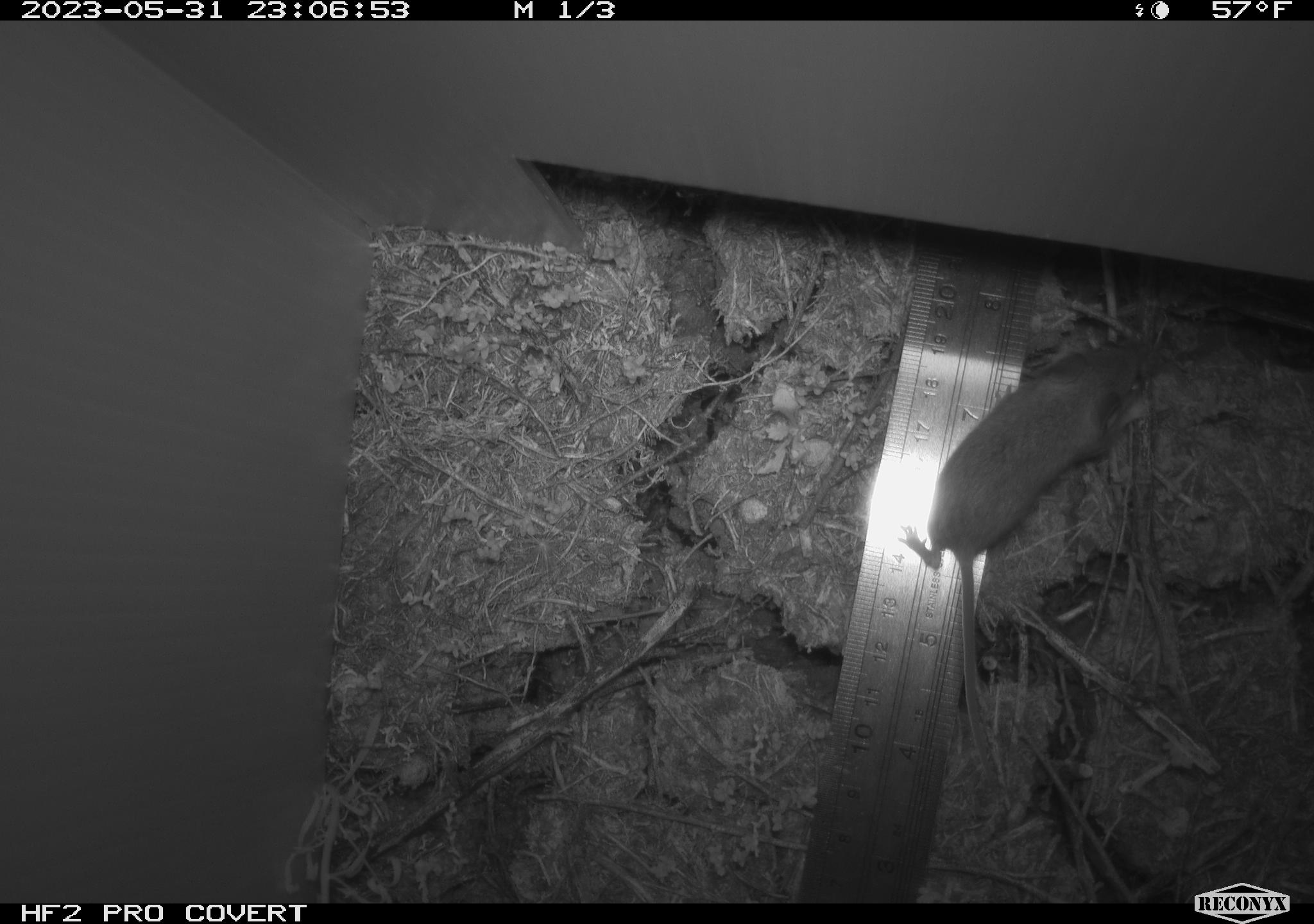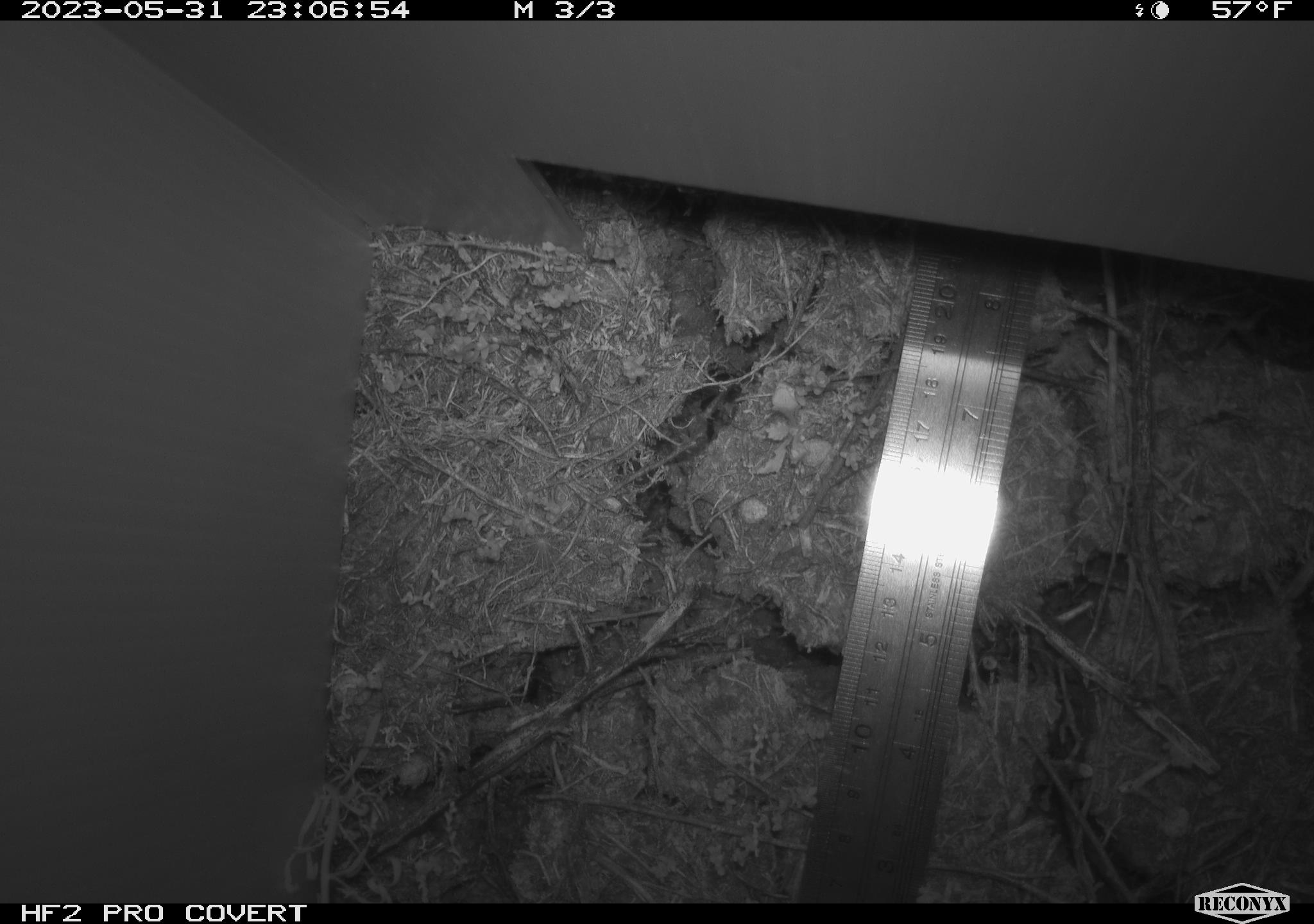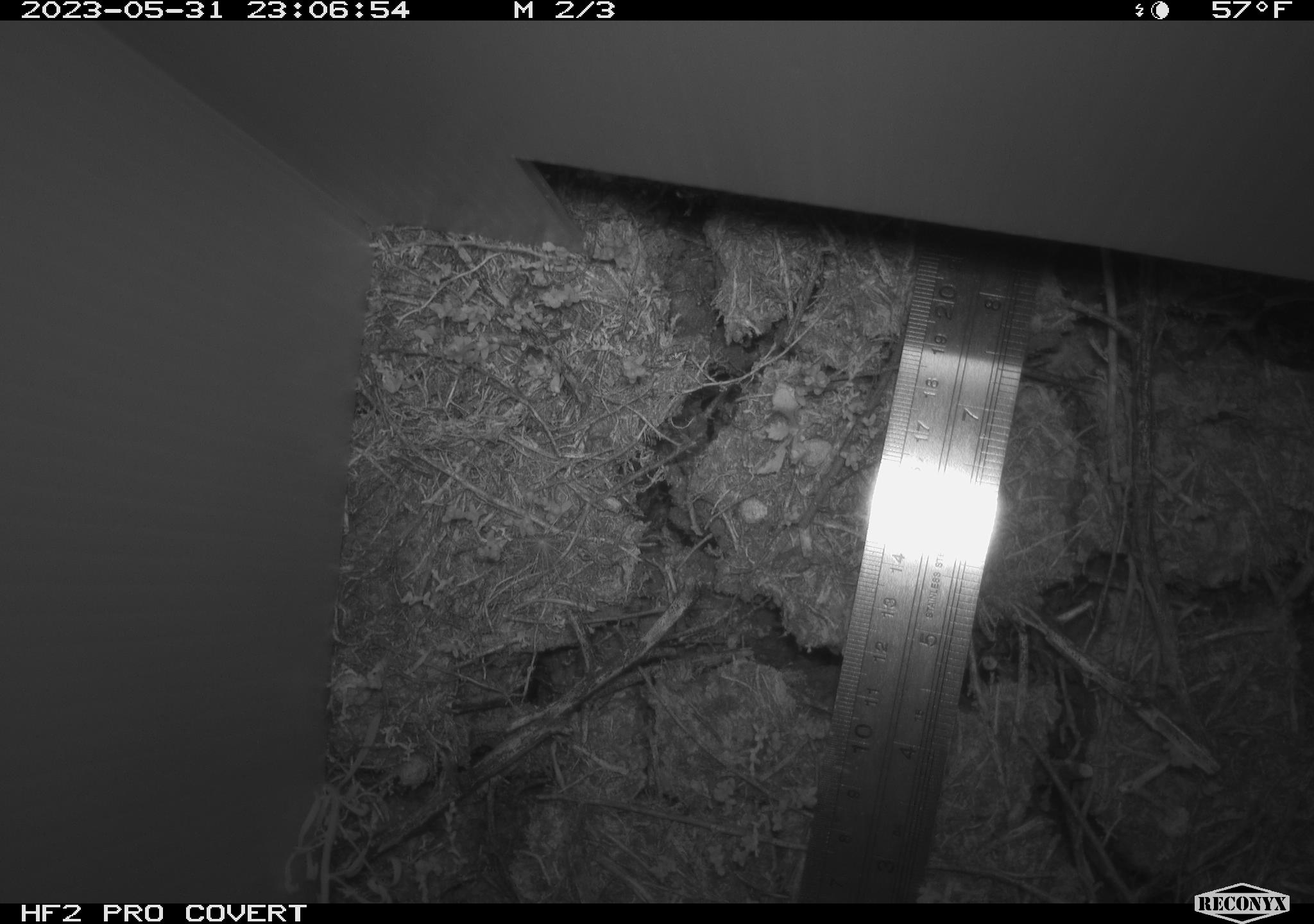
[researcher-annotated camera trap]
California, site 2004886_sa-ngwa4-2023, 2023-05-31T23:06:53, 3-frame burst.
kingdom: Animalia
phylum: Chordata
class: Mammalia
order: Rodentia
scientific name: Rodentia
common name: mouse species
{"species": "mouse species (Rodentia)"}